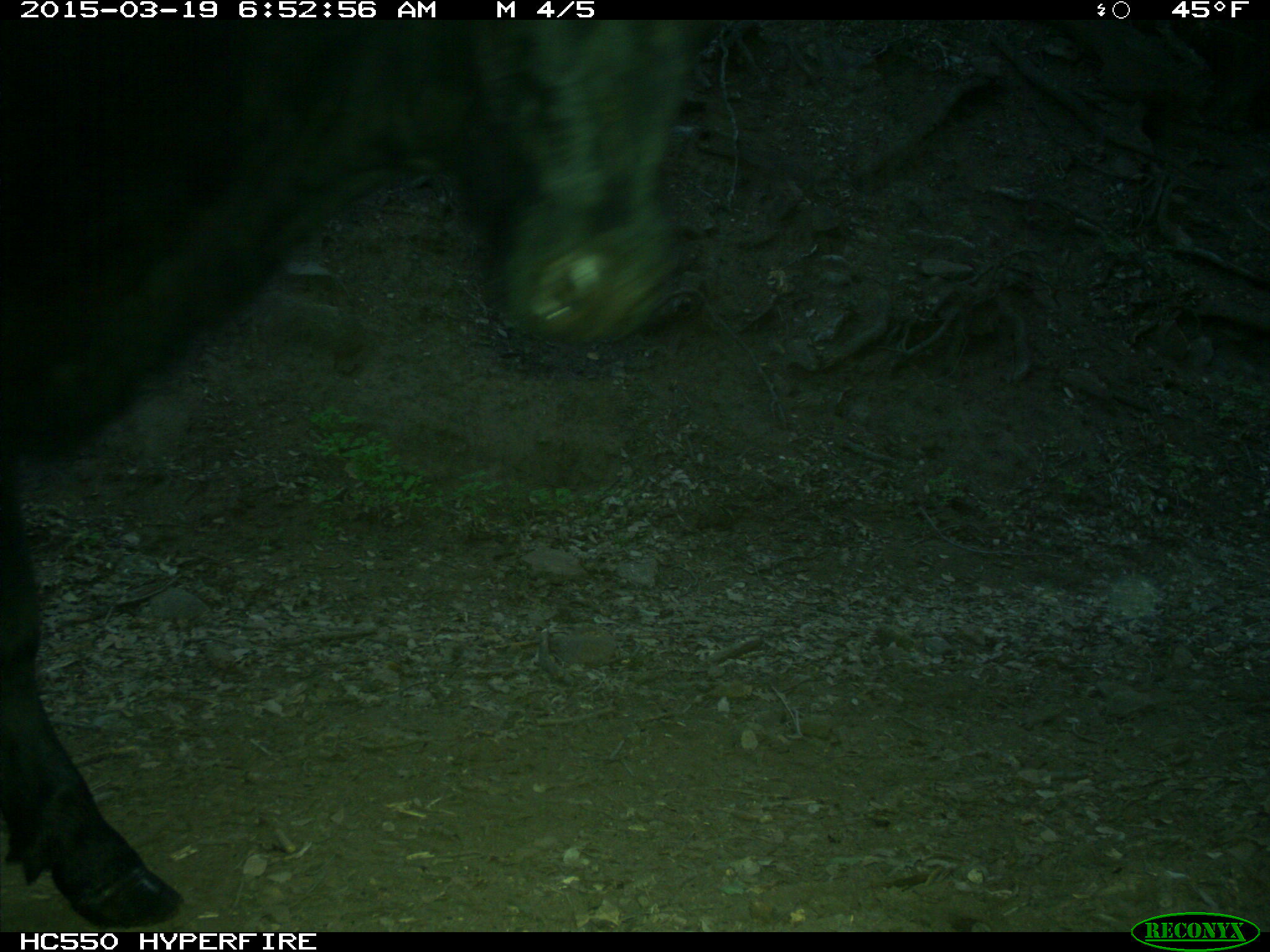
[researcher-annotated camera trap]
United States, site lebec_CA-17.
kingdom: Animalia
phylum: Chordata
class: Mammalia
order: Artiodactyla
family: Bovidae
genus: Bos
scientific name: Bos taurus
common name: domestic cow